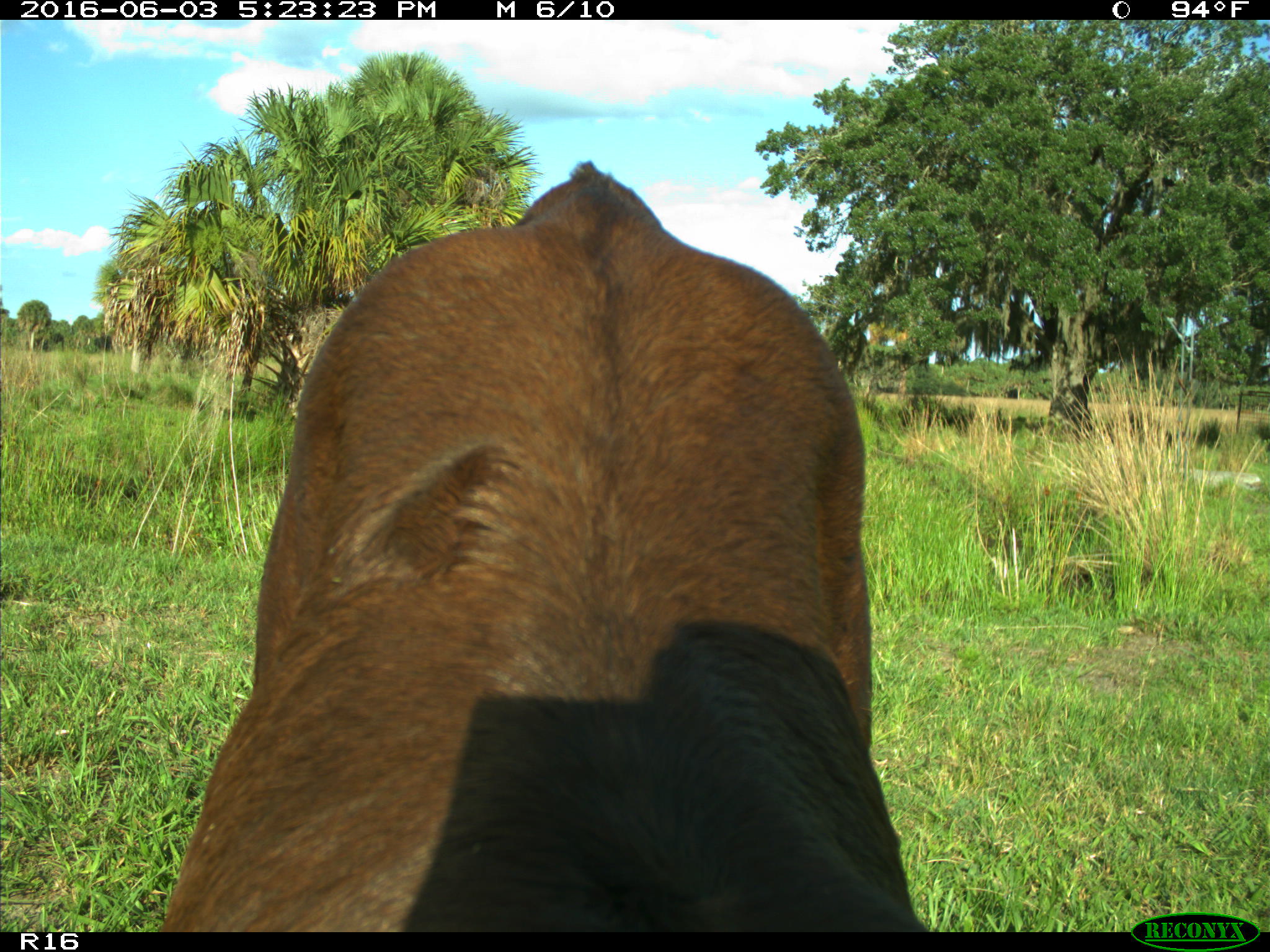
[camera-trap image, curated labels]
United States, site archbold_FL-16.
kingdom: Animalia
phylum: Chordata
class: Mammalia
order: Artiodactyla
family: Bovidae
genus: Bos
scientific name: Bos taurus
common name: domestic cow